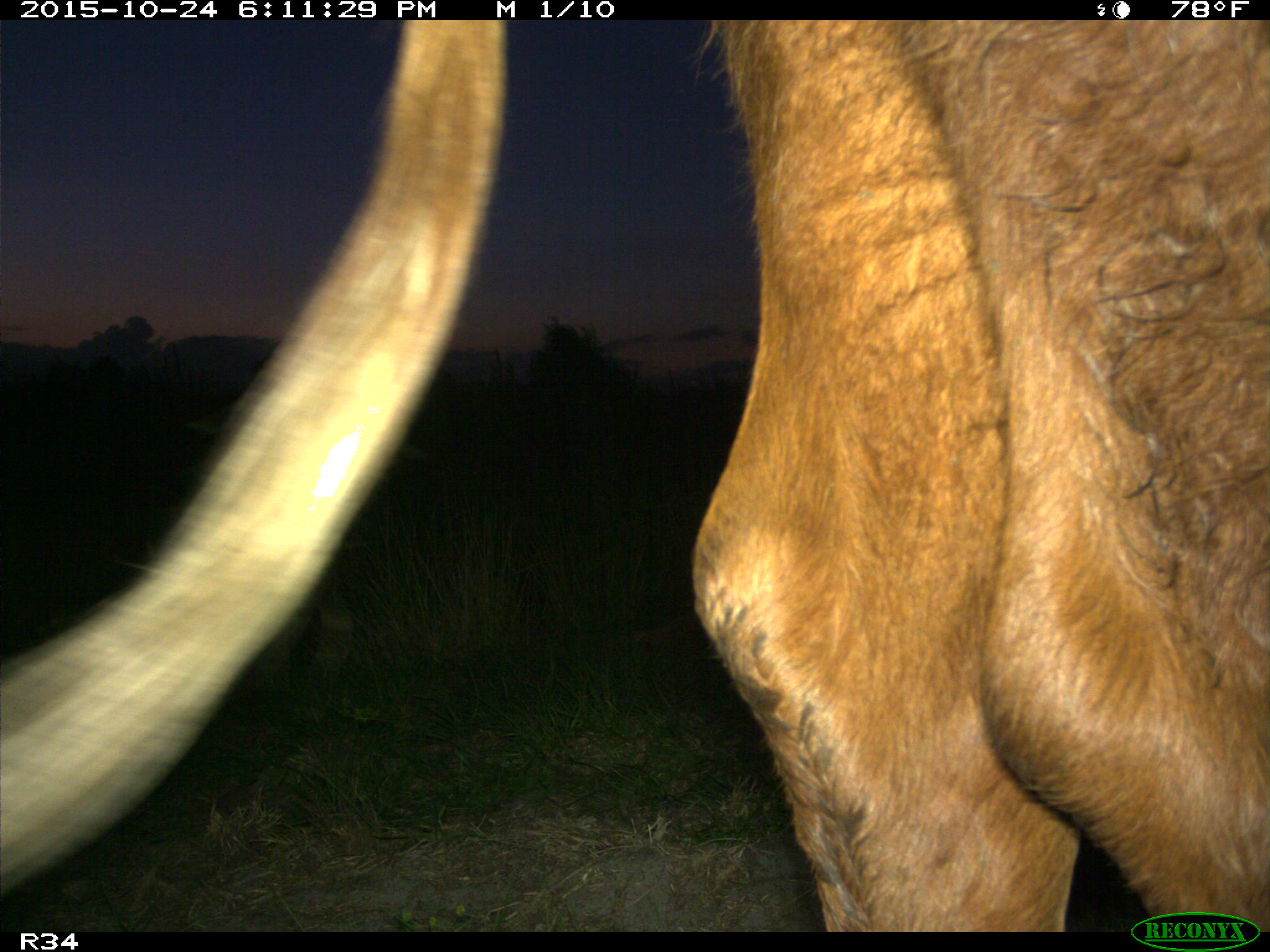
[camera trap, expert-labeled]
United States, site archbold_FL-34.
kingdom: Animalia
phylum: Chordata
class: Mammalia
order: Artiodactyla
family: Bovidae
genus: Bos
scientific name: Bos taurus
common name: domestic cow